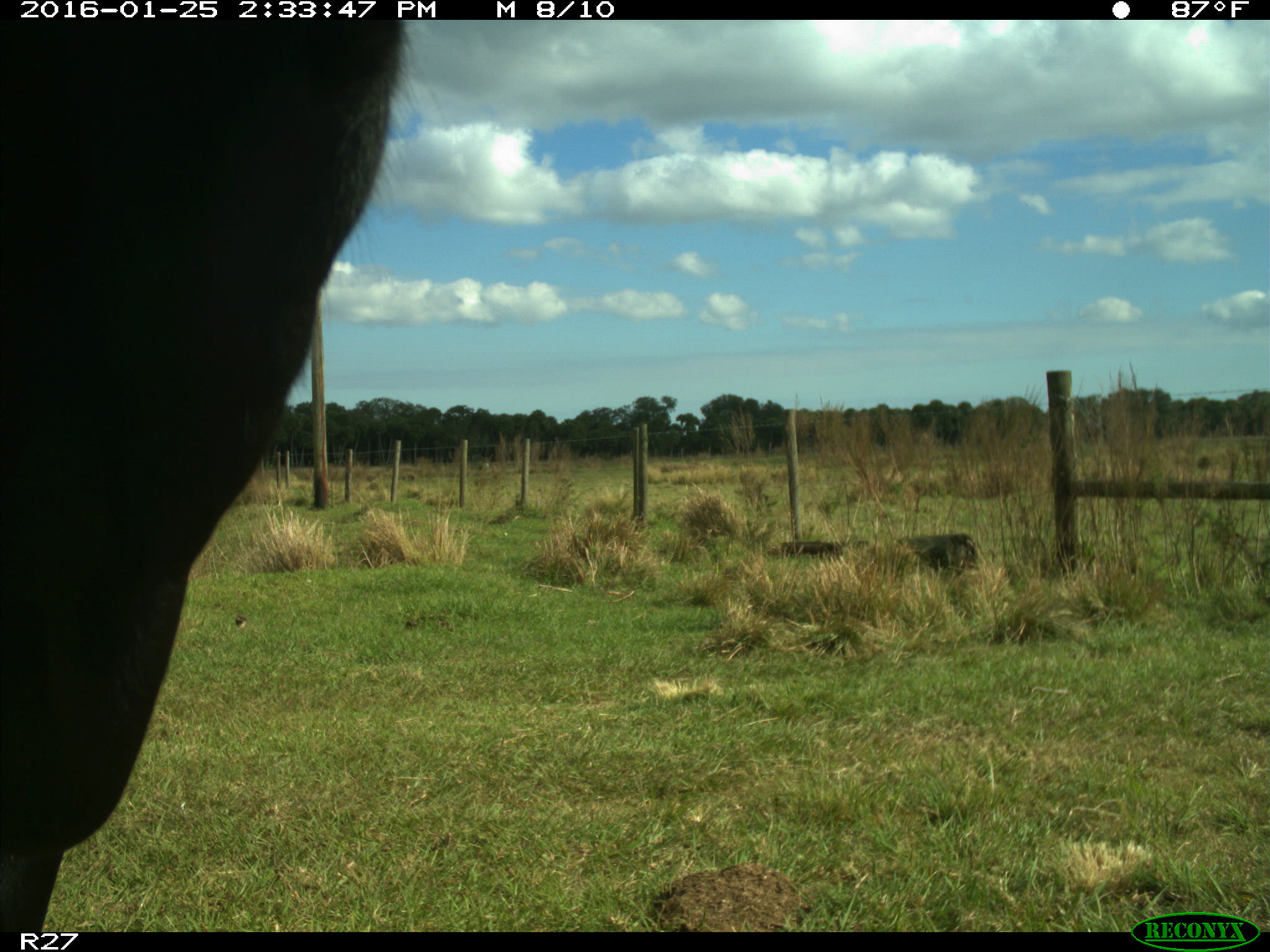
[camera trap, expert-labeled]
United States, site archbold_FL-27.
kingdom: Animalia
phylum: Chordata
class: Mammalia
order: Artiodactyla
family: Bovidae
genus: Bos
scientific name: Bos taurus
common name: domestic cow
Bos taurus (domestic cow).